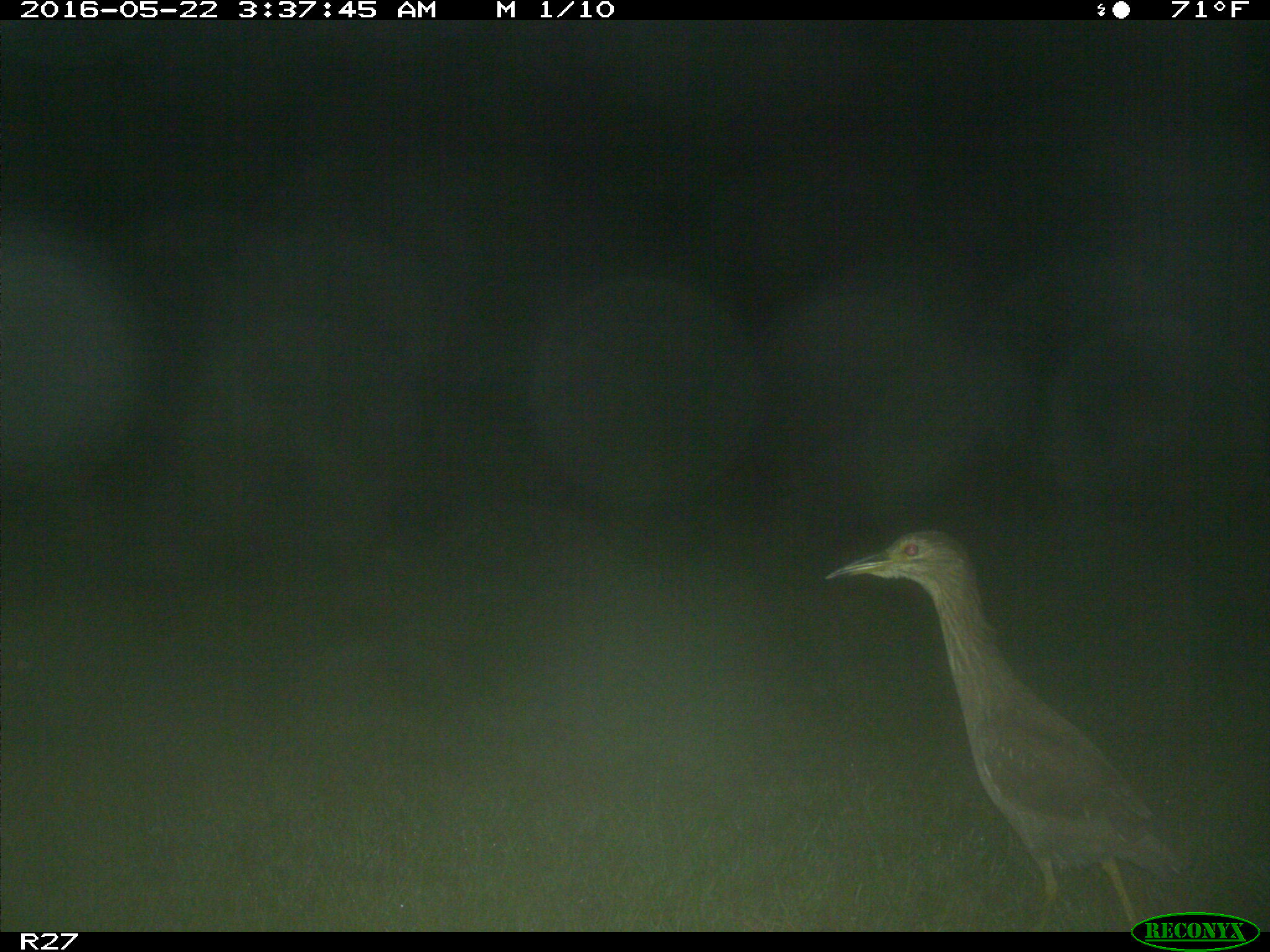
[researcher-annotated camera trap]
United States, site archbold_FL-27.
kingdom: Animalia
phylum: Chordata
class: Aves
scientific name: Aves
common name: birds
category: unidentified bird